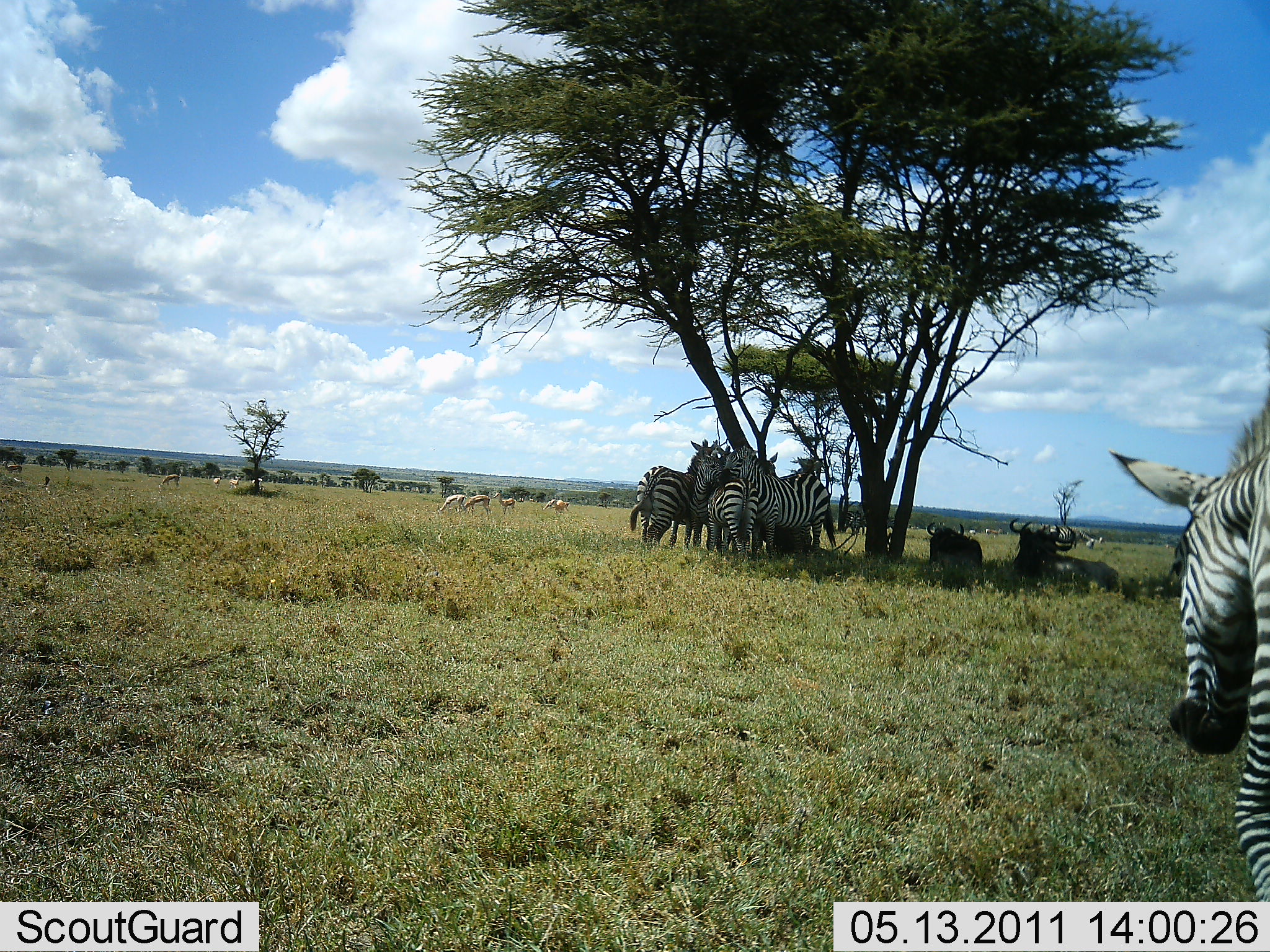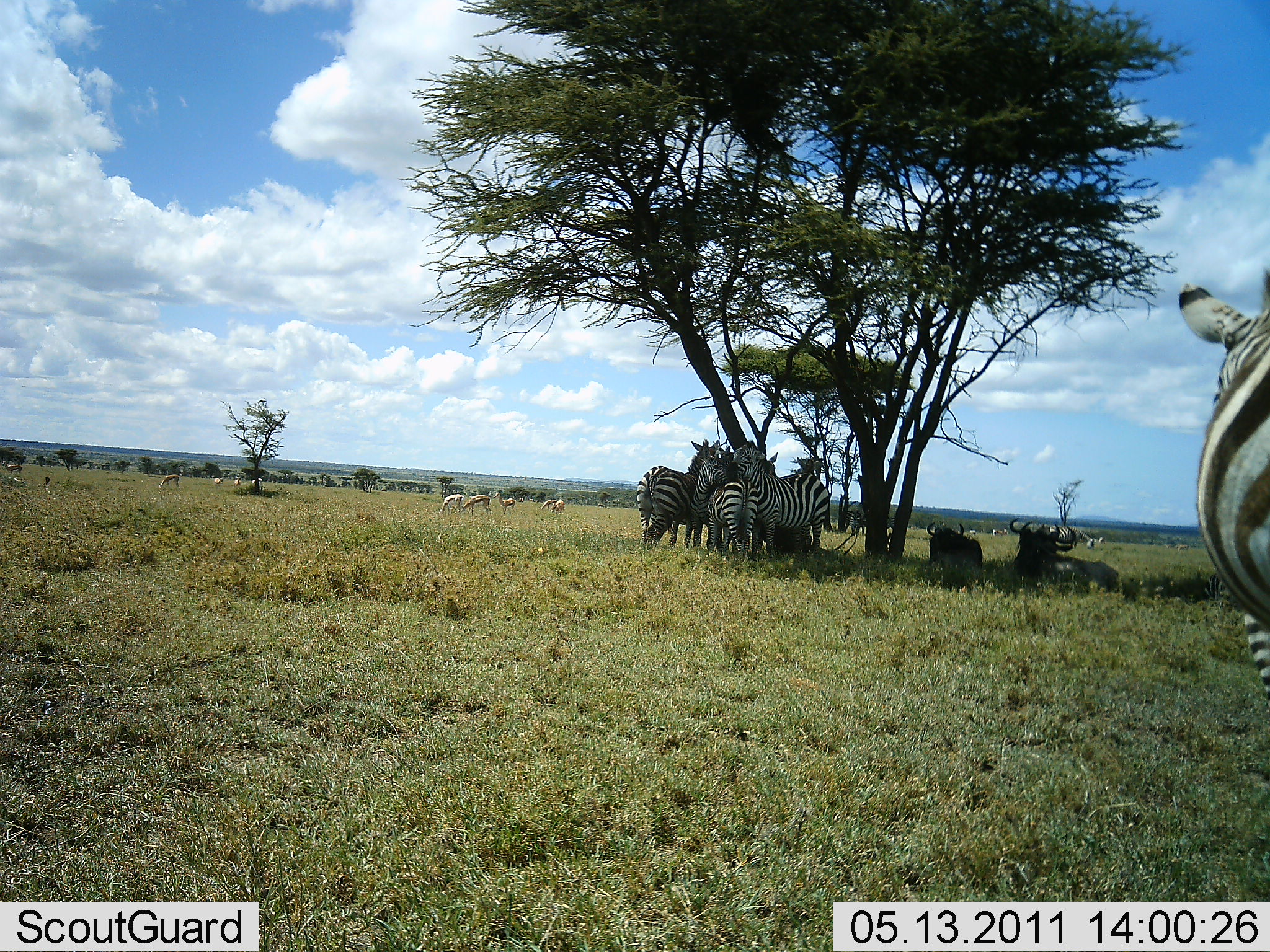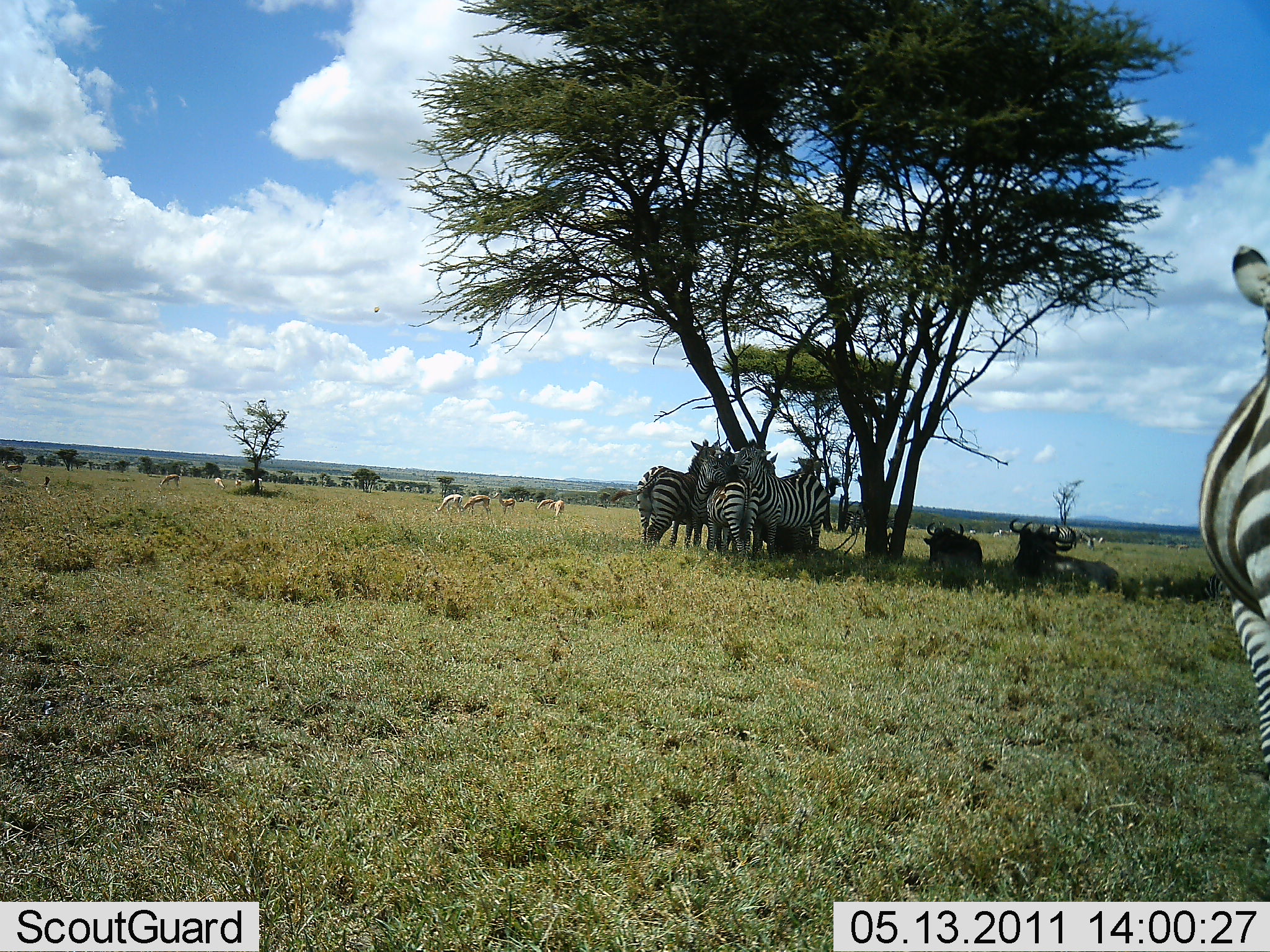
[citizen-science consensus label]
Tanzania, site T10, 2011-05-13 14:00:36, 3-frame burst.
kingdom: Animalia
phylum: Chordata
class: Mammalia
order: Artiodactyla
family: Bovidae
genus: Nanger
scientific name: Nanger granti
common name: grant's gazelle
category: gazellegrants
Gazellegrants (grant's gazelle) (Nanger granti), count 8. Behavior (volunteer vote fractions): standing 33%, resting 0%, moving 0%, interacting 0%. Young present (vote fraction): 0%. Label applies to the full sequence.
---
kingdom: Animalia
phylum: Chordata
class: Mammalia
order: Artiodactyla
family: Bovidae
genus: Connochaetes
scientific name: Connochaetes taurinus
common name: blue wildebeest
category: wildebeest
Wildebeest (blue wildebeest) (Connochaetes taurinus), count 3. Behavior (volunteer vote fractions): standing 0%, resting 100%, moving 0%, interacting 0%. Young present (vote fraction): 0%. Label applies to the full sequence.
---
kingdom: Animalia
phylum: Chordata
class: Mammalia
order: Perissodactyla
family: Equidae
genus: Equus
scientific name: Equus quagga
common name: plains zebra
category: zebra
Zebra (plains zebra) (Equus quagga), count 5. Behavior (volunteer vote fractions): standing 88%, resting 35%, moving 8%, interacting 19%. Young present (vote fraction): 0%. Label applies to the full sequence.